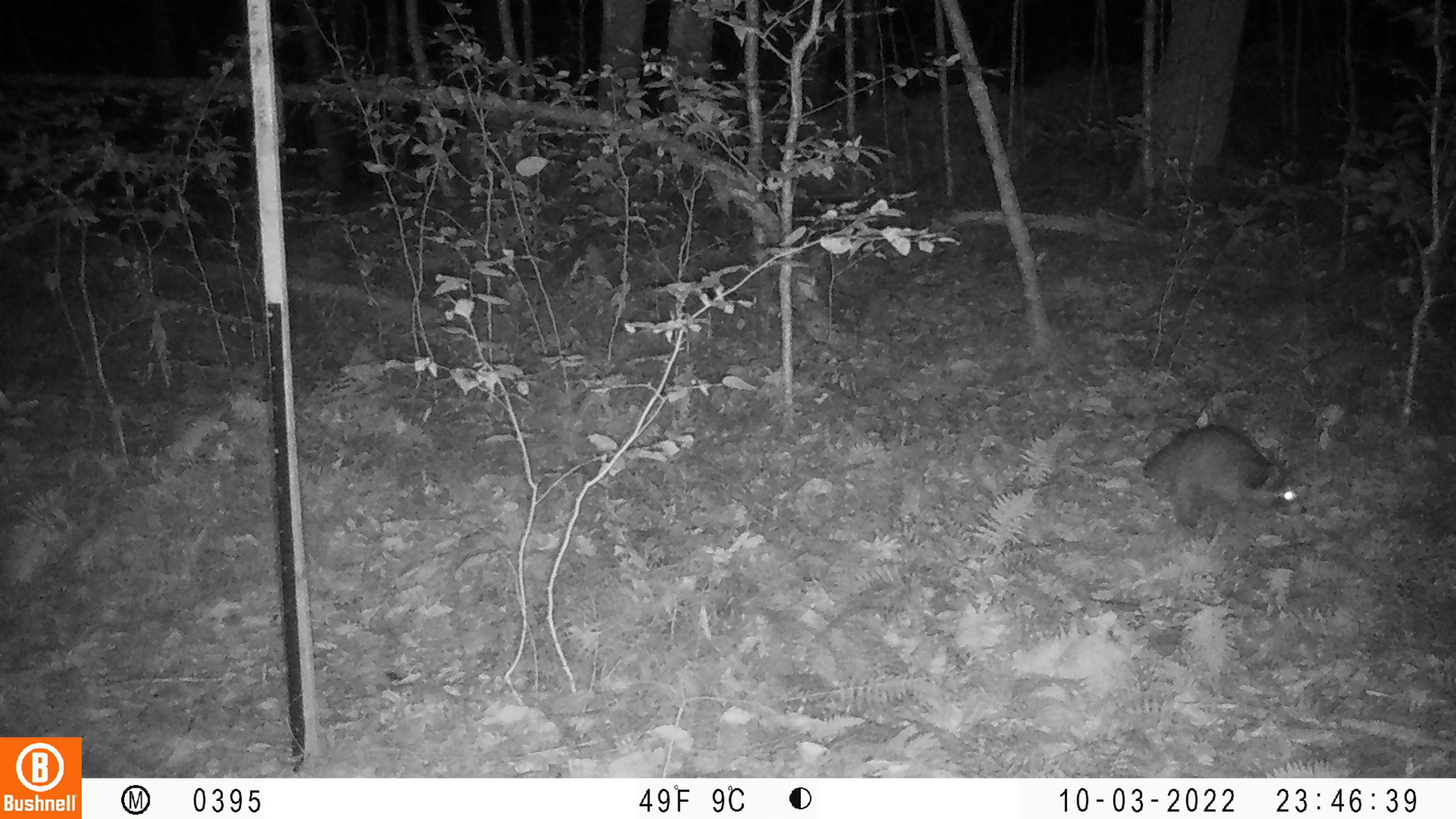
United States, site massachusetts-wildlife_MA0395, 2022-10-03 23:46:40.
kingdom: Animalia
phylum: Chordata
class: Mammalia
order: Carnivora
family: Procyonidae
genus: Procyon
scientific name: Procyon lotor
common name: raccoon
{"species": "raccoon (Procyon lotor)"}